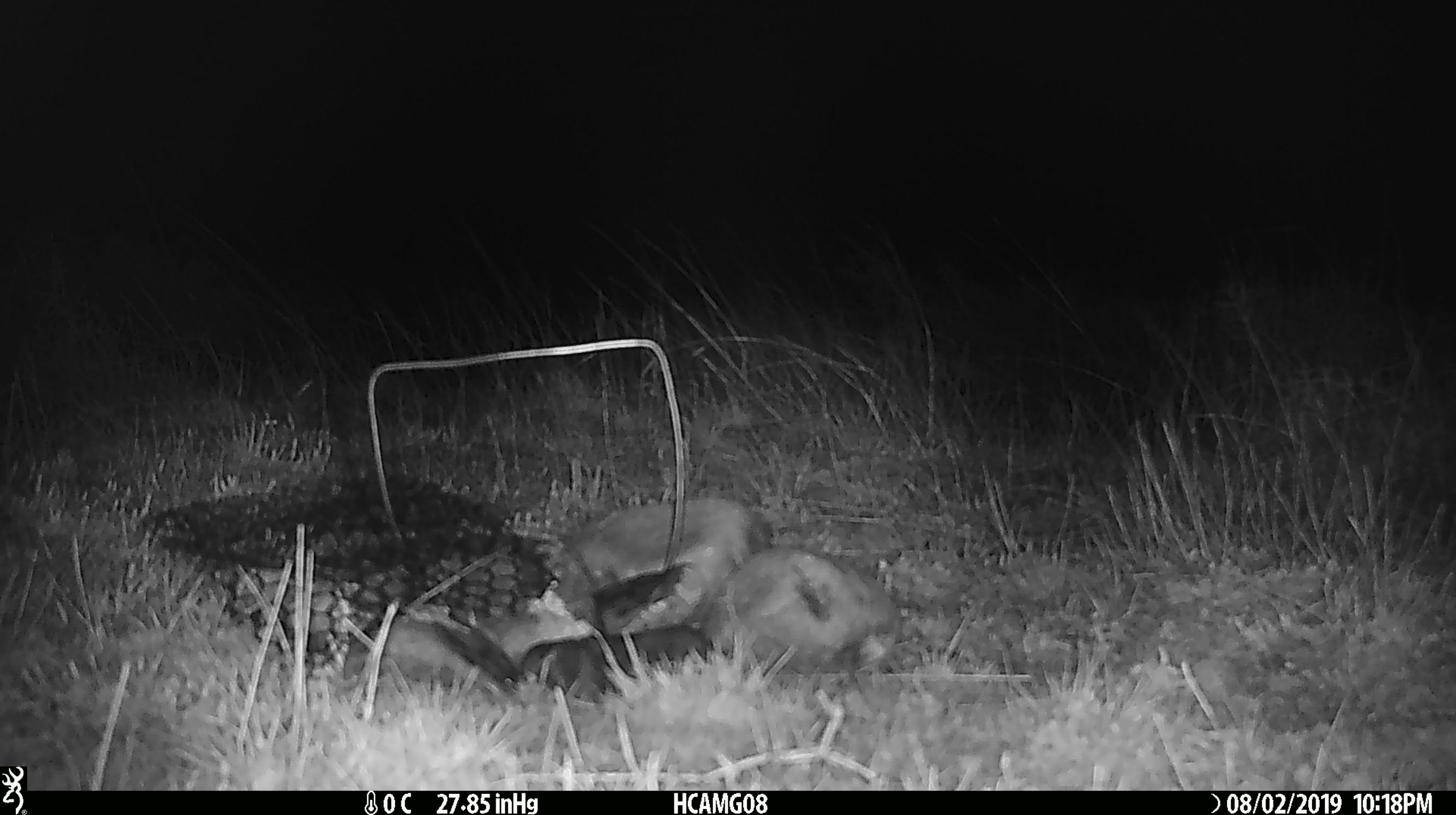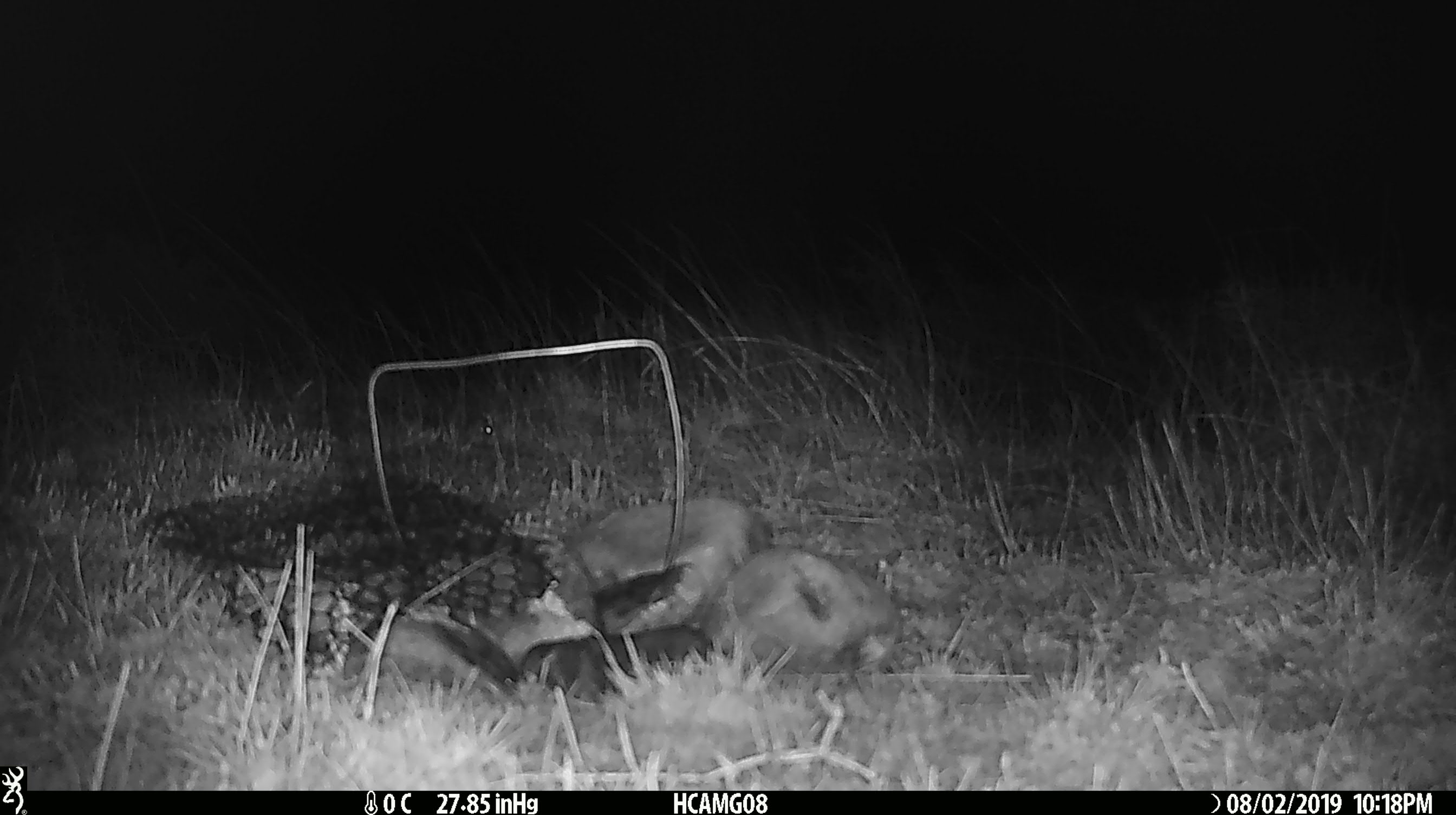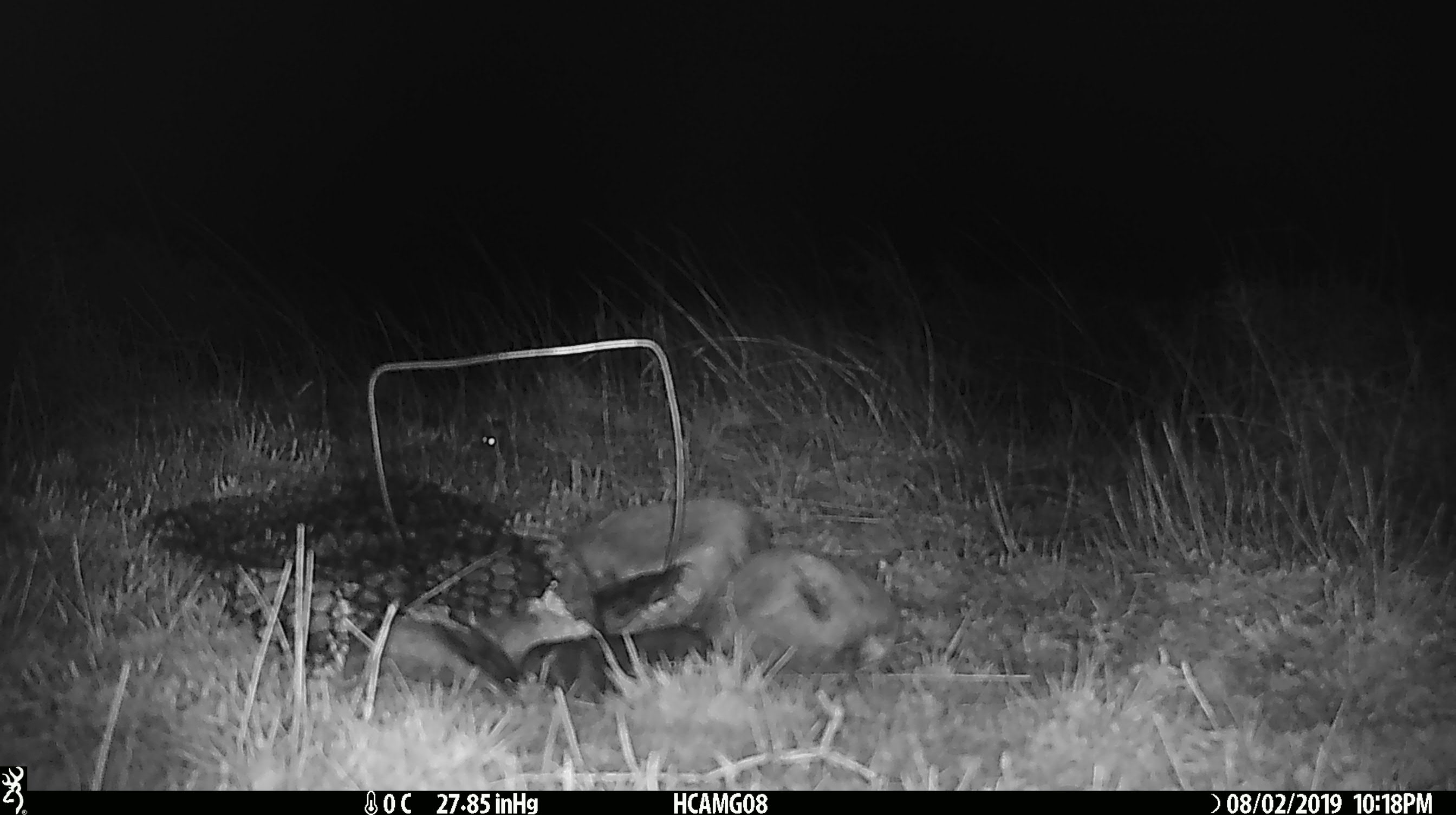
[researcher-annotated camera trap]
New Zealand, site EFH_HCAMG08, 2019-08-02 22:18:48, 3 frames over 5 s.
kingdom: Animalia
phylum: Chordata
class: Mammalia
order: Rodentia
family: Muridae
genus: Mus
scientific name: Mus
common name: mouse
Mouse (Mus).